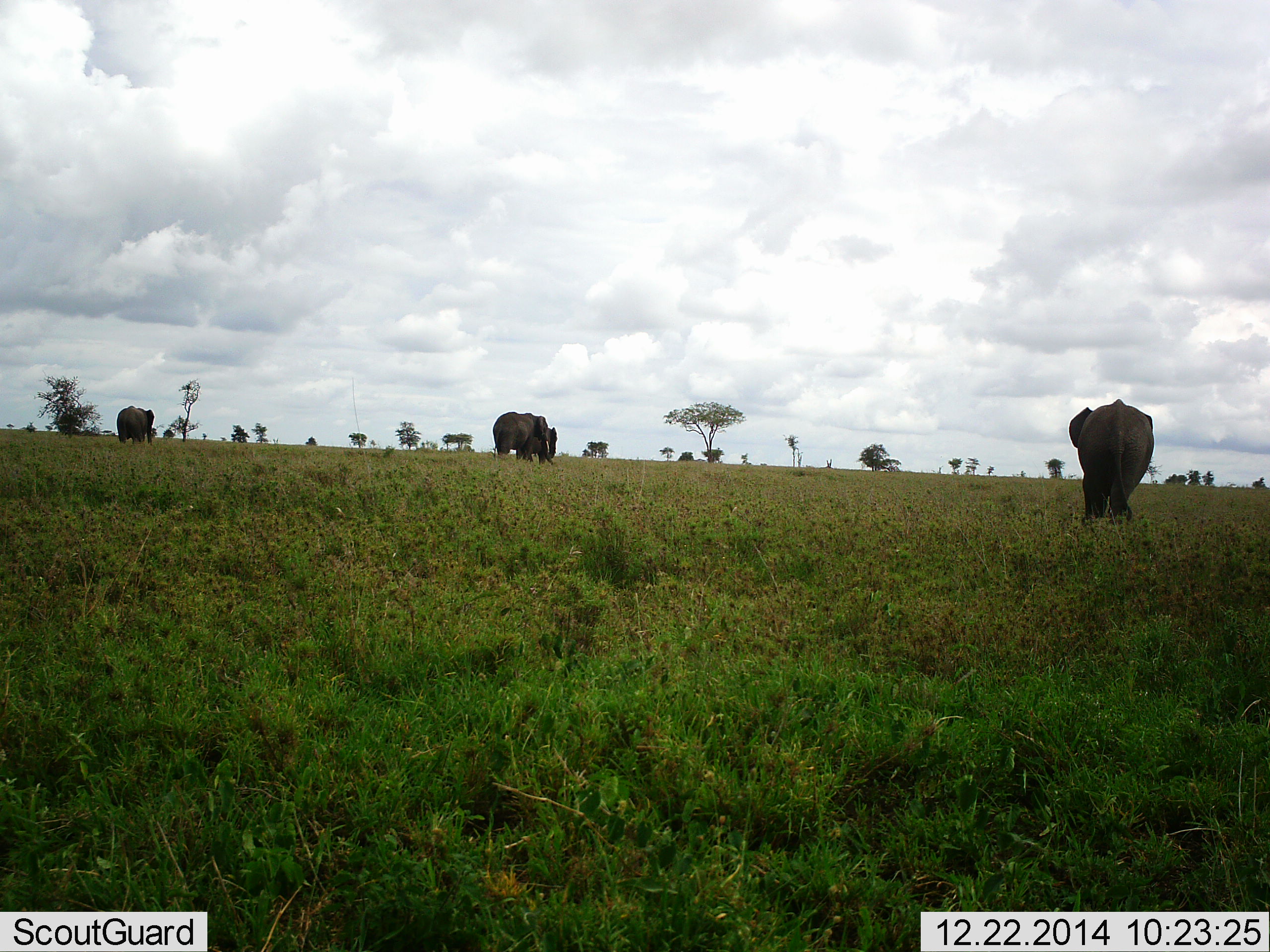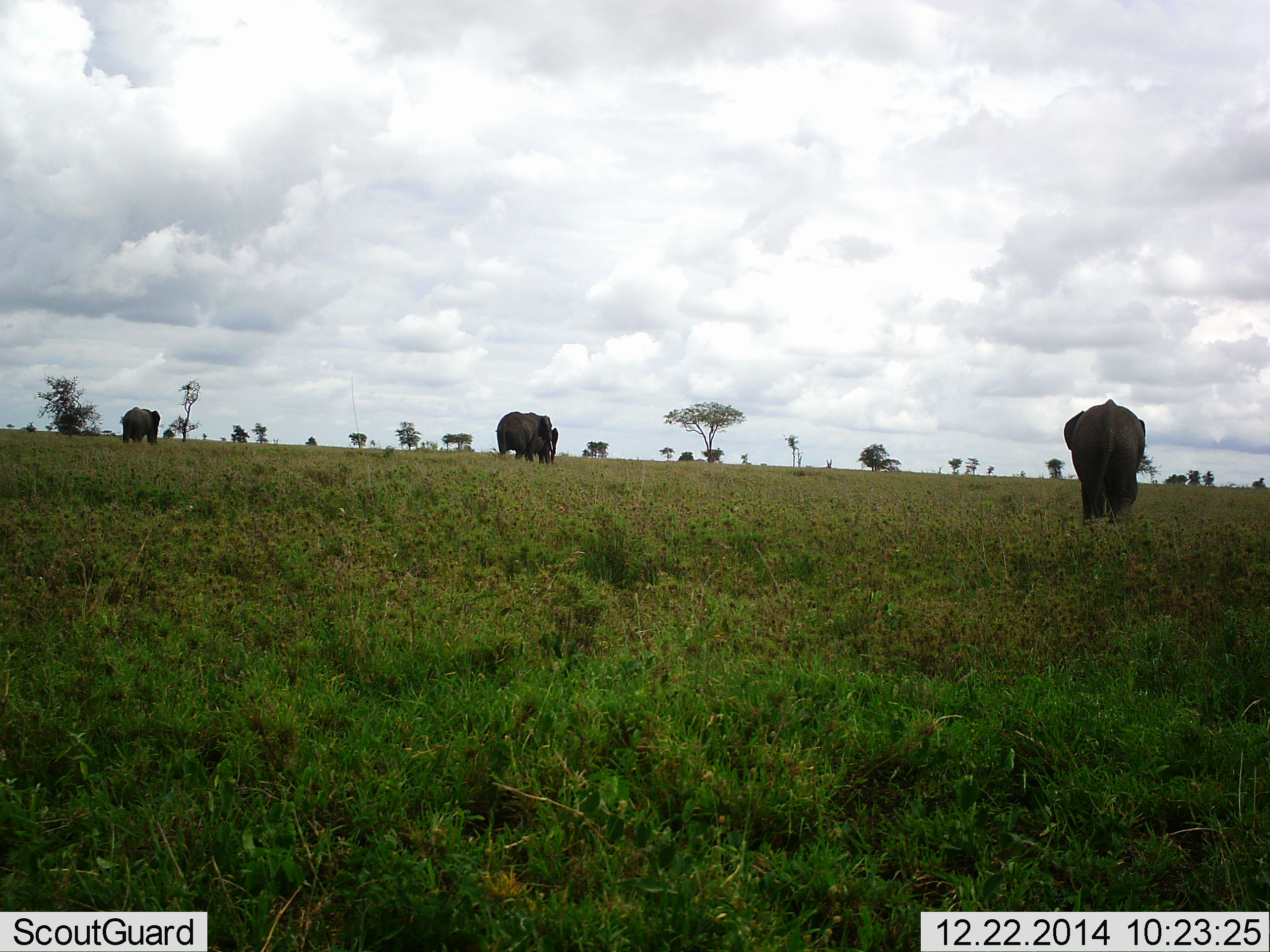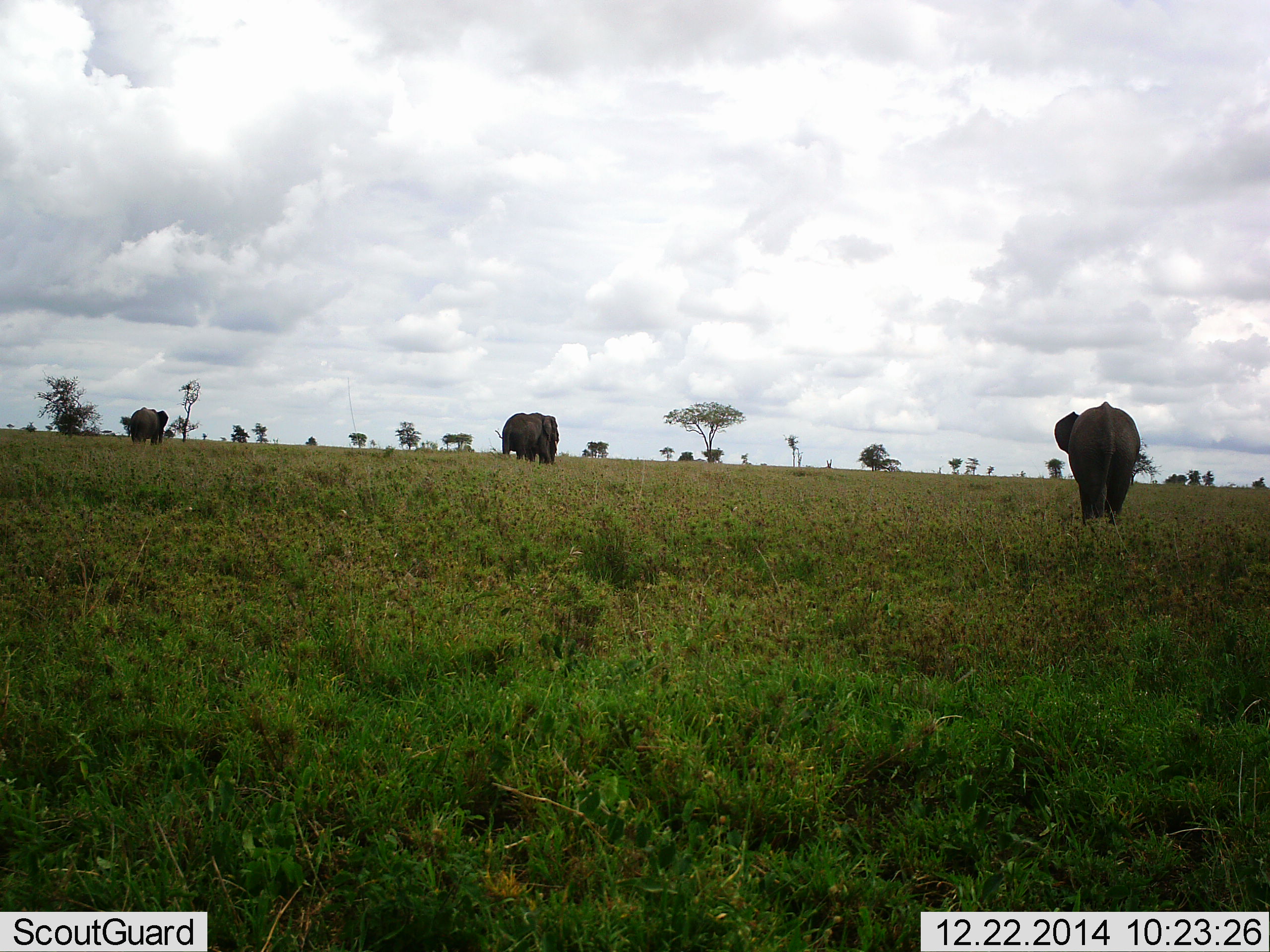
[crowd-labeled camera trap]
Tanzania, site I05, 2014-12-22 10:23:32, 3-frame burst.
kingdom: Animalia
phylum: Chordata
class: Mammalia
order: Proboscidea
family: Elephantidae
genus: Loxodonta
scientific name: Loxodonta africana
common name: african bush elephant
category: elephant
Elephant (african bush elephant) (Loxodonta africana), count 4. Behavior (volunteer vote fractions): standing 20%, resting 0%, moving 80%, interacting 10%. Young present (vote fraction): 10%. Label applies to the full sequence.